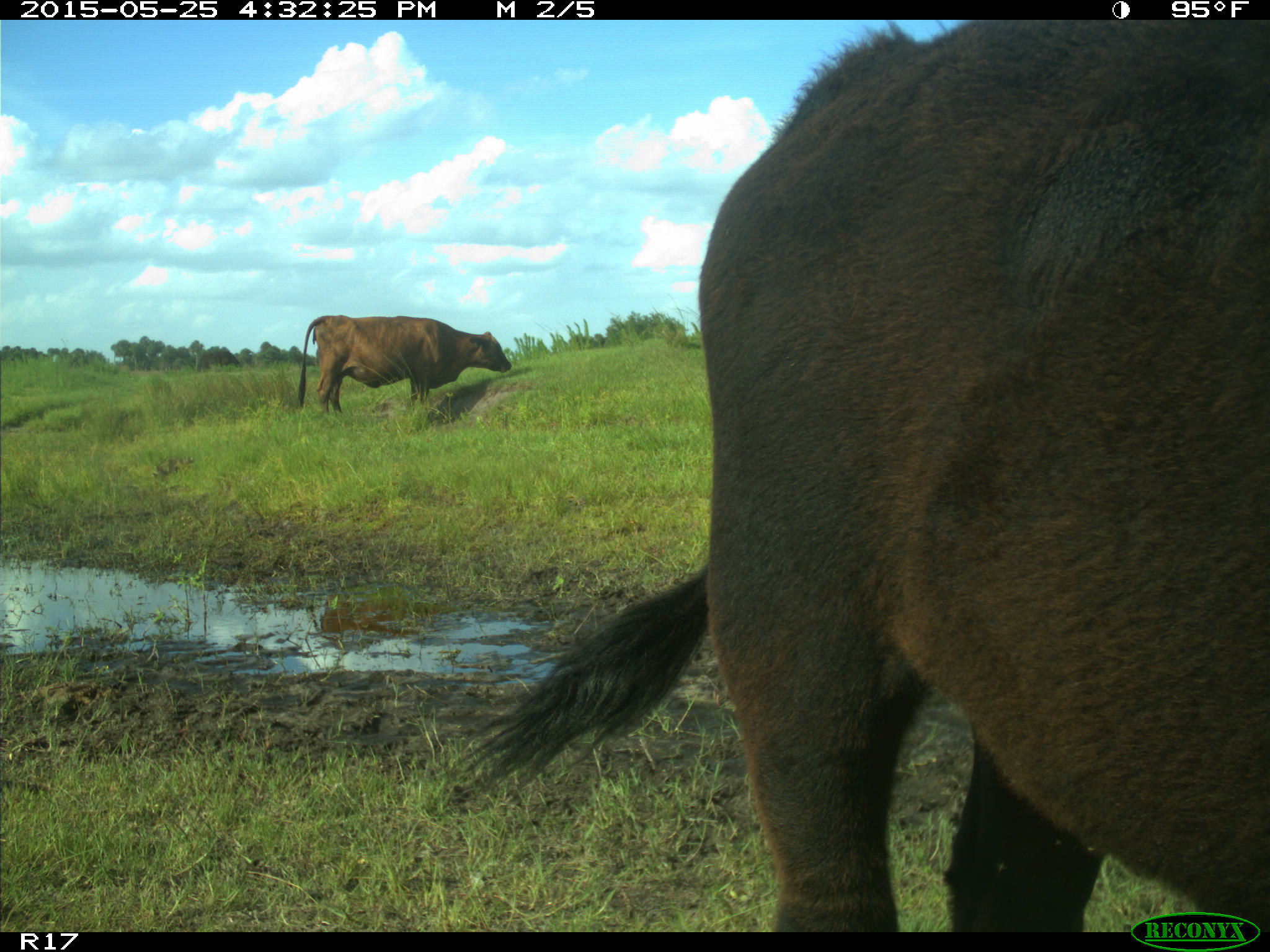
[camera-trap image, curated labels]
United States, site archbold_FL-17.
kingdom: Animalia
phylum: Chordata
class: Mammalia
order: Artiodactyla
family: Bovidae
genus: Bos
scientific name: Bos taurus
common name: domestic cow